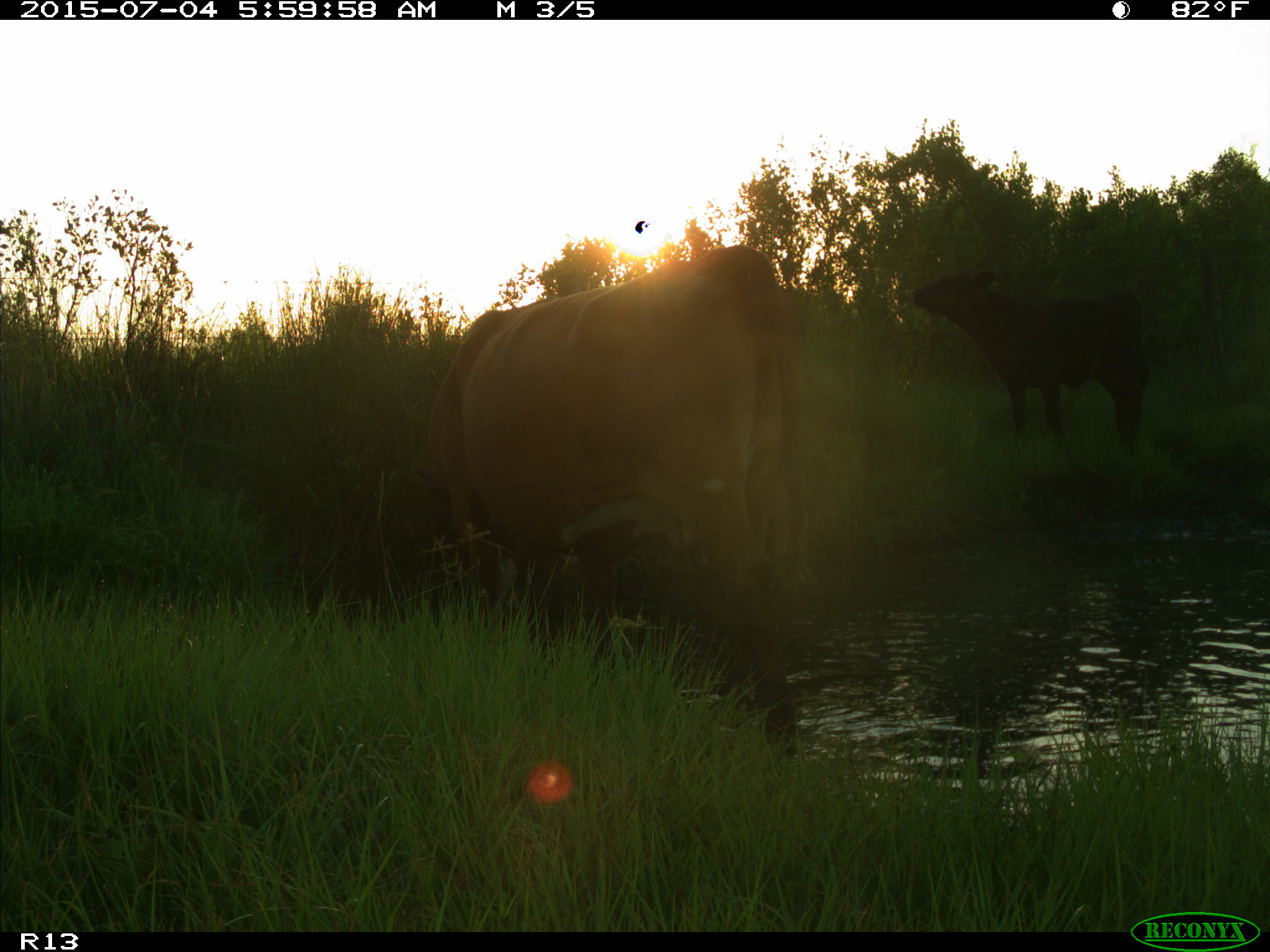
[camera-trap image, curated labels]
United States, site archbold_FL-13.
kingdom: Animalia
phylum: Chordata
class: Mammalia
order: Artiodactyla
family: Bovidae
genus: Bos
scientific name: Bos taurus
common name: domestic cow